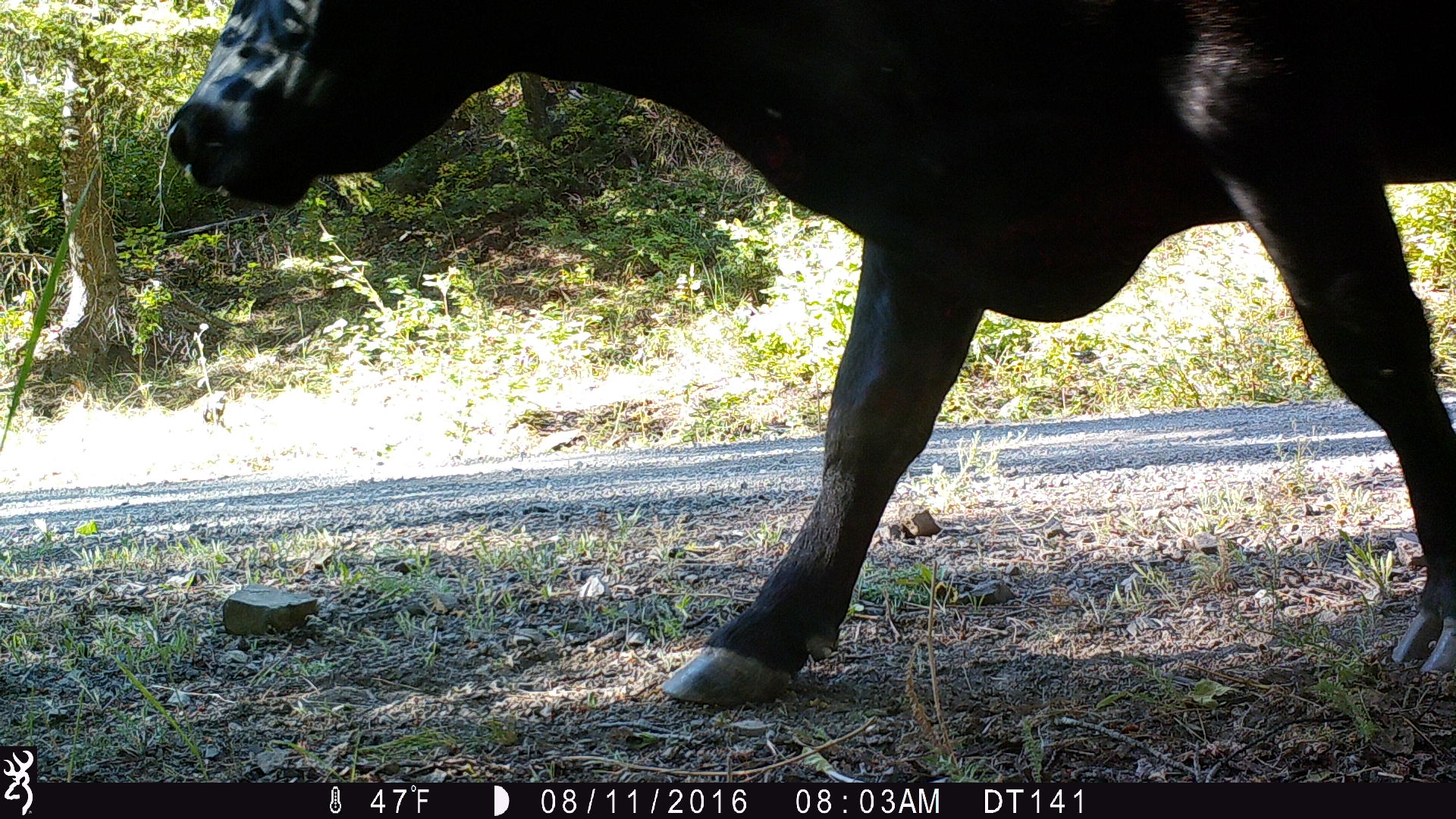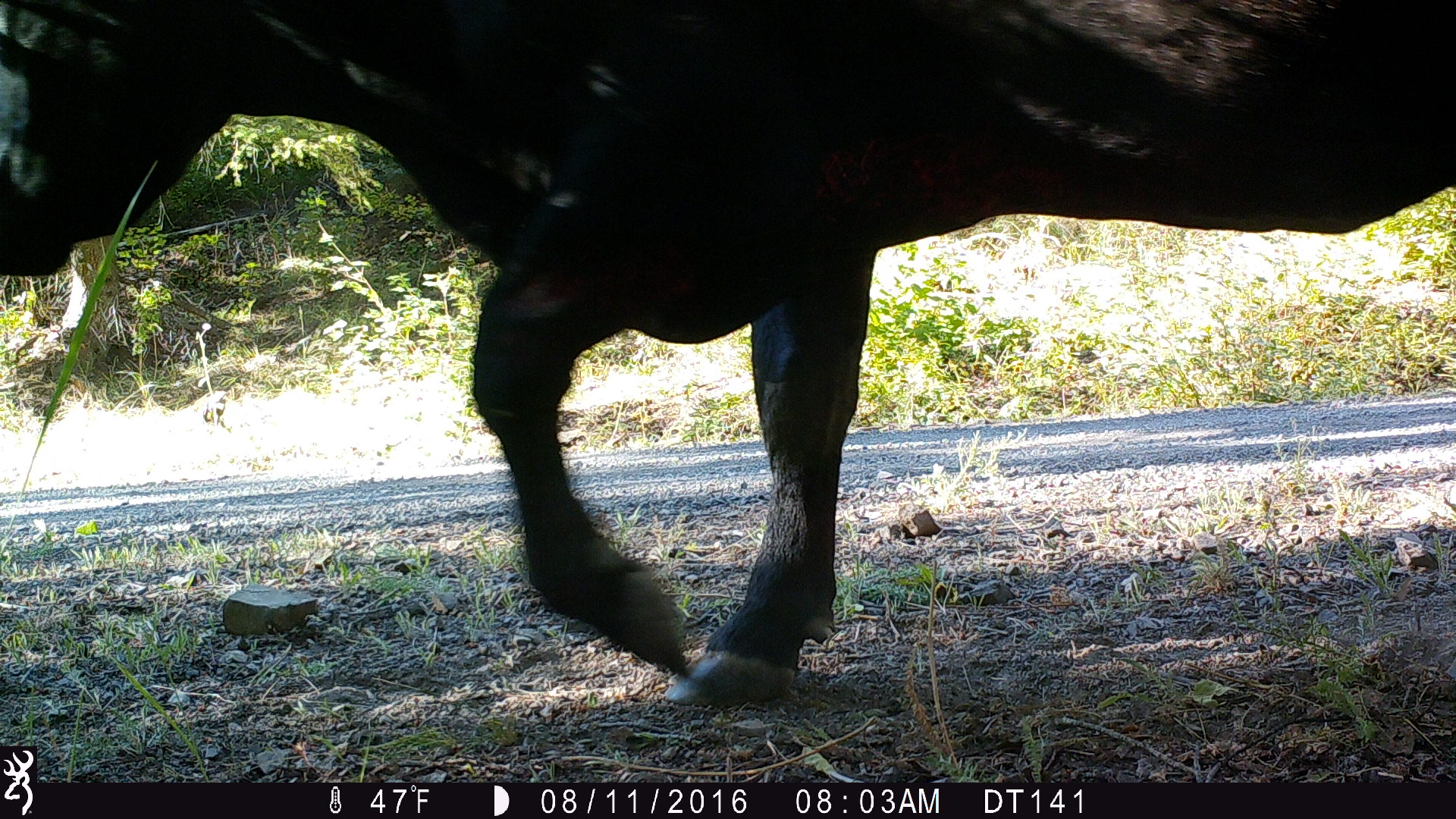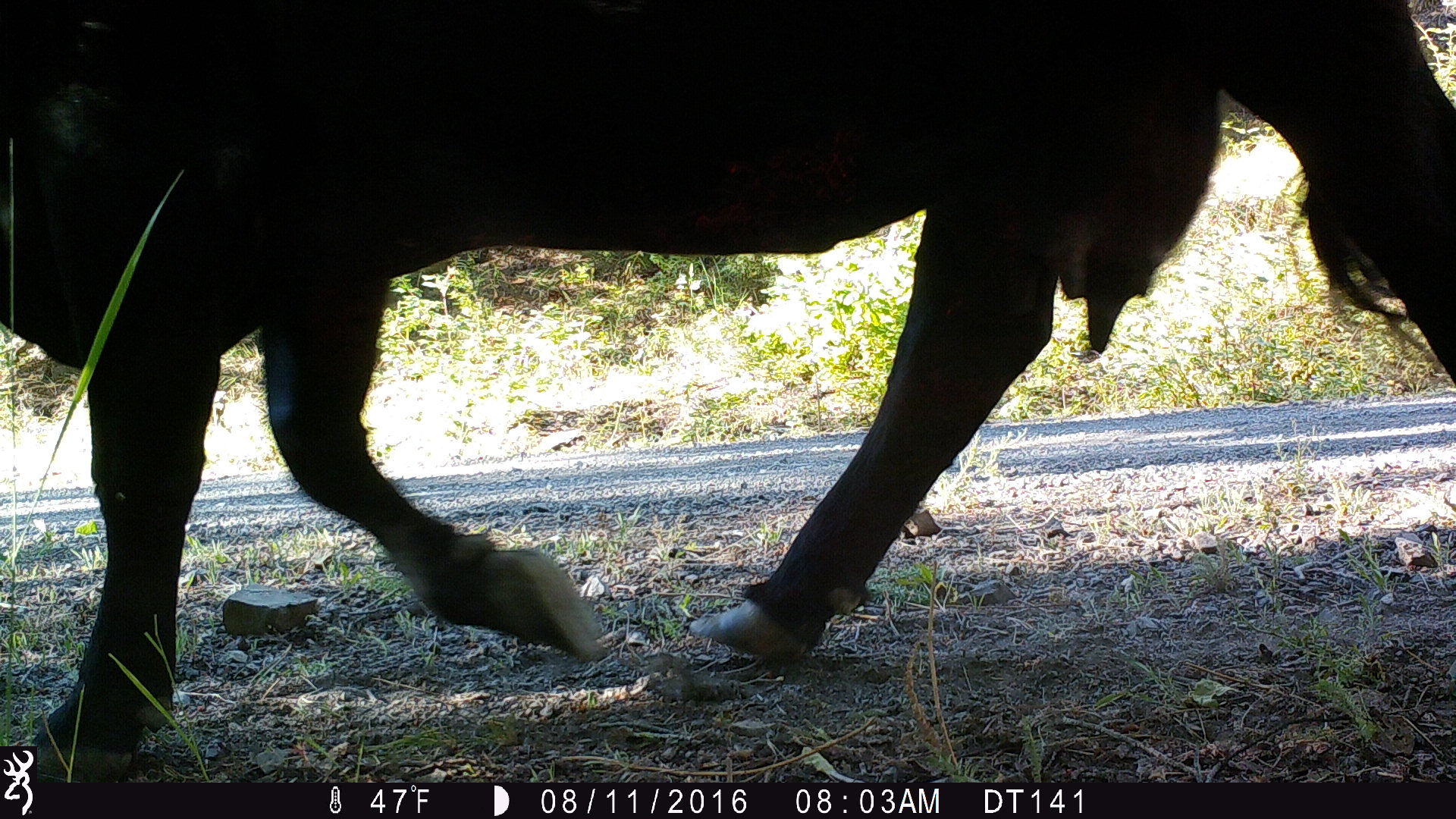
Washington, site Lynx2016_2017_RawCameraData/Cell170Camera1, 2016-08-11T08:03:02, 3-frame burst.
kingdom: Animalia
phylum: Chordata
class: Mammalia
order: Artiodactyla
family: Bovidae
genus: Bos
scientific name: Bos taurus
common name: domestic cattle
Domestic cattle (Bos taurus). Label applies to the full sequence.